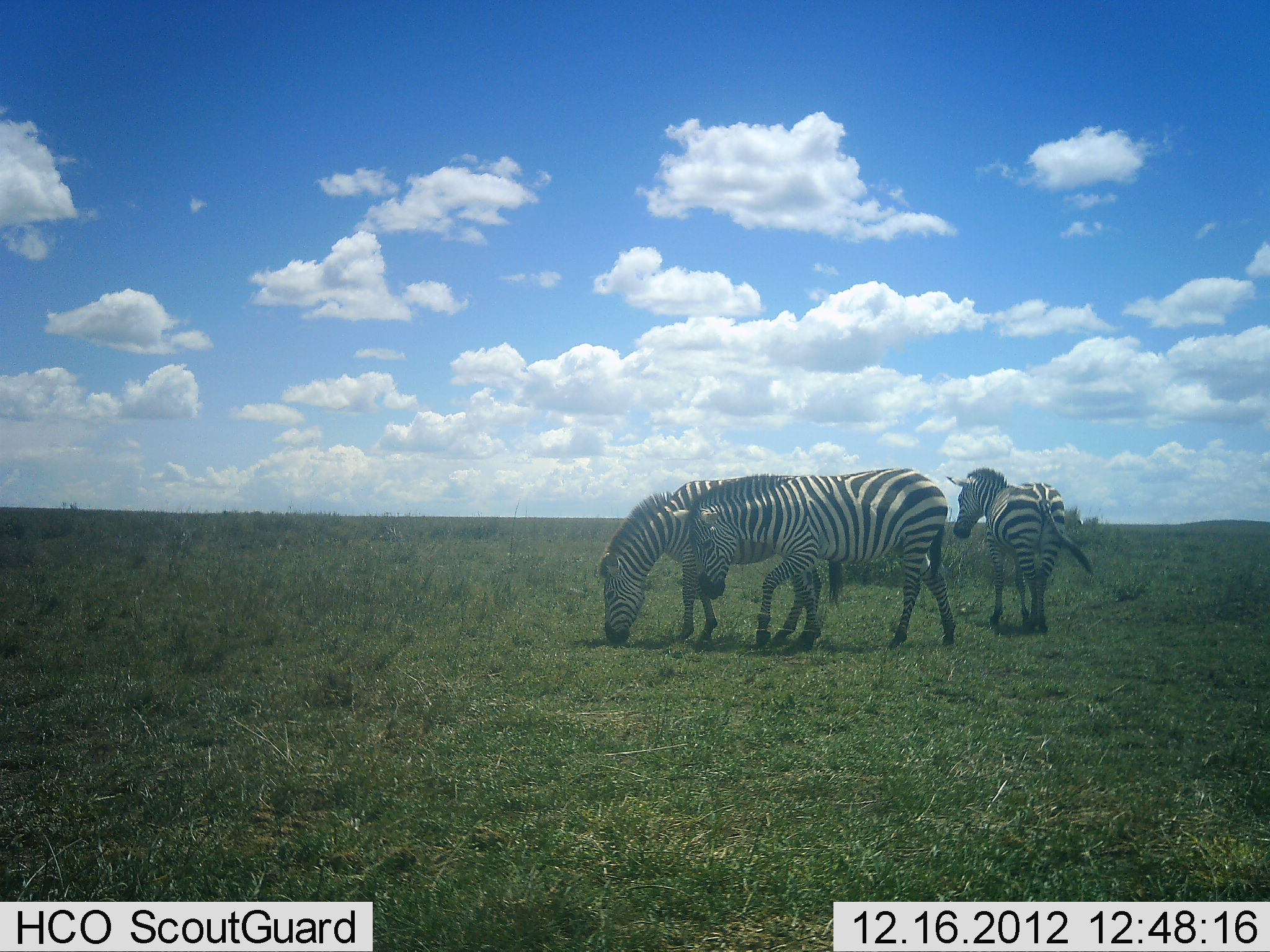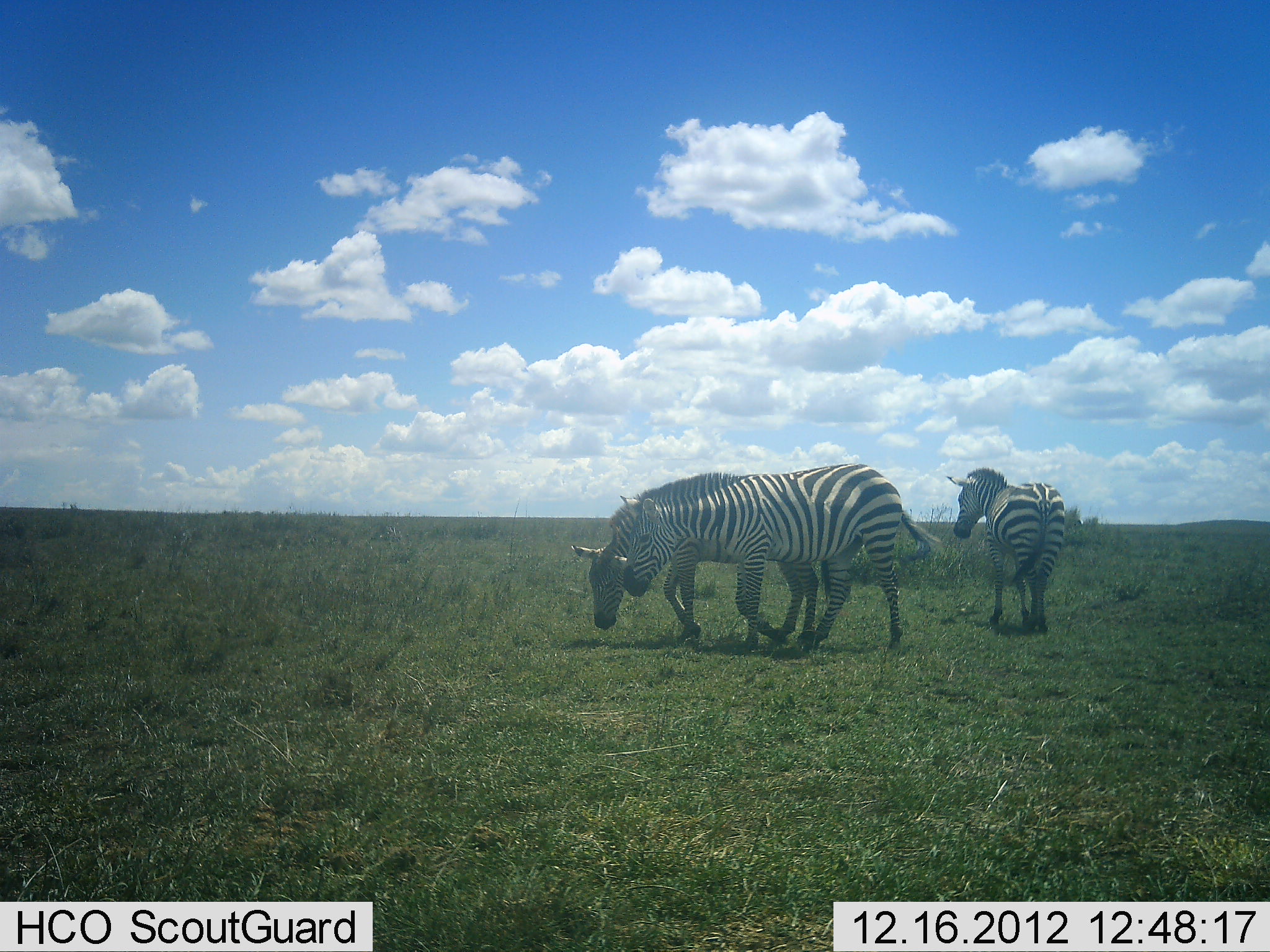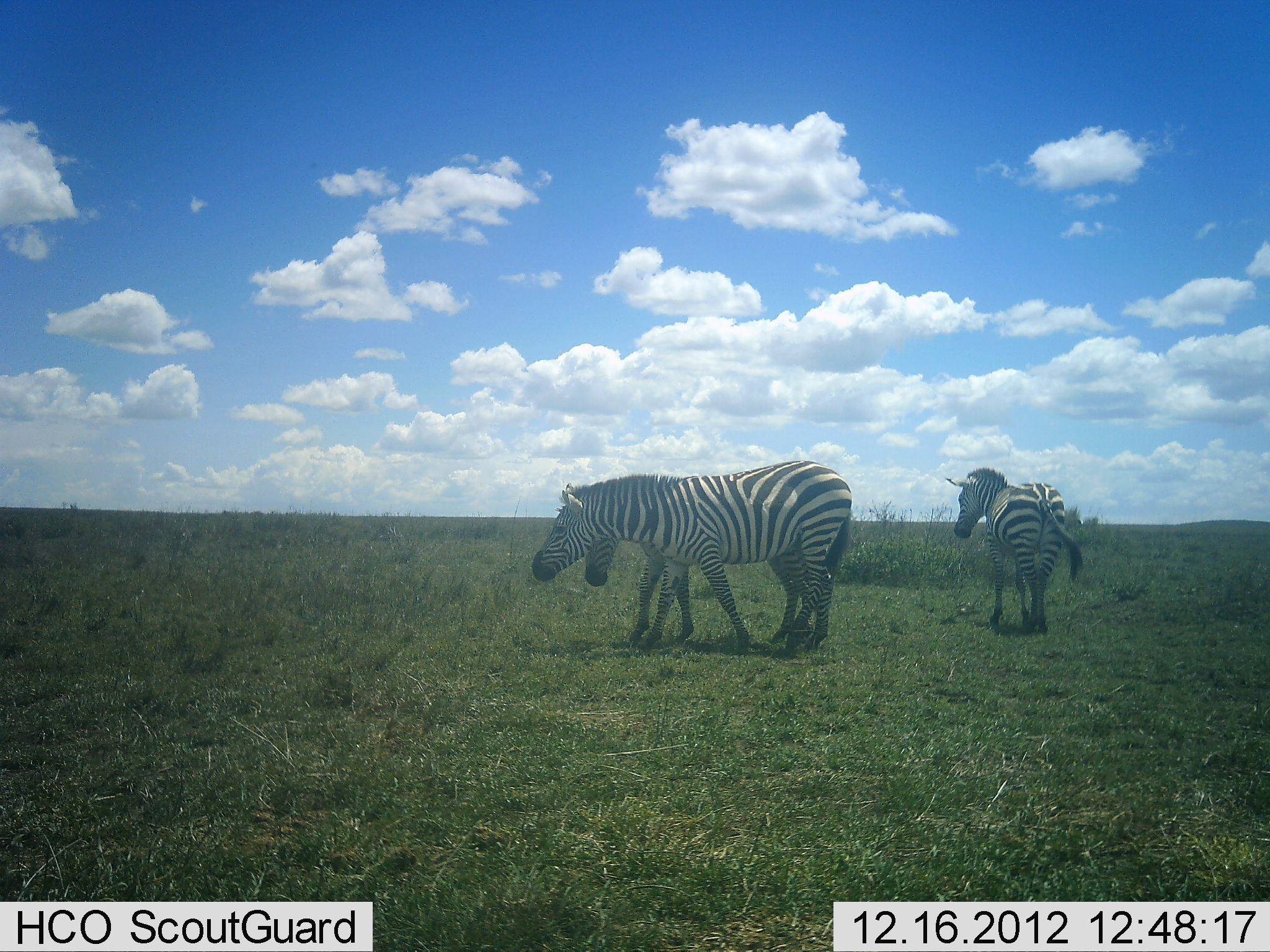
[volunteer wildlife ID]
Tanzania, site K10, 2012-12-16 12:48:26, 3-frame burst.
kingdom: Animalia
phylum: Chordata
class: Mammalia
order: Perissodactyla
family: Equidae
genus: Equus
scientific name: Equus quagga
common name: plains zebra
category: zebra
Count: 3.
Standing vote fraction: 60%.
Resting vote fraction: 0%.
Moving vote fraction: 72%.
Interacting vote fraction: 4%.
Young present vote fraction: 0%.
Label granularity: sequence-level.